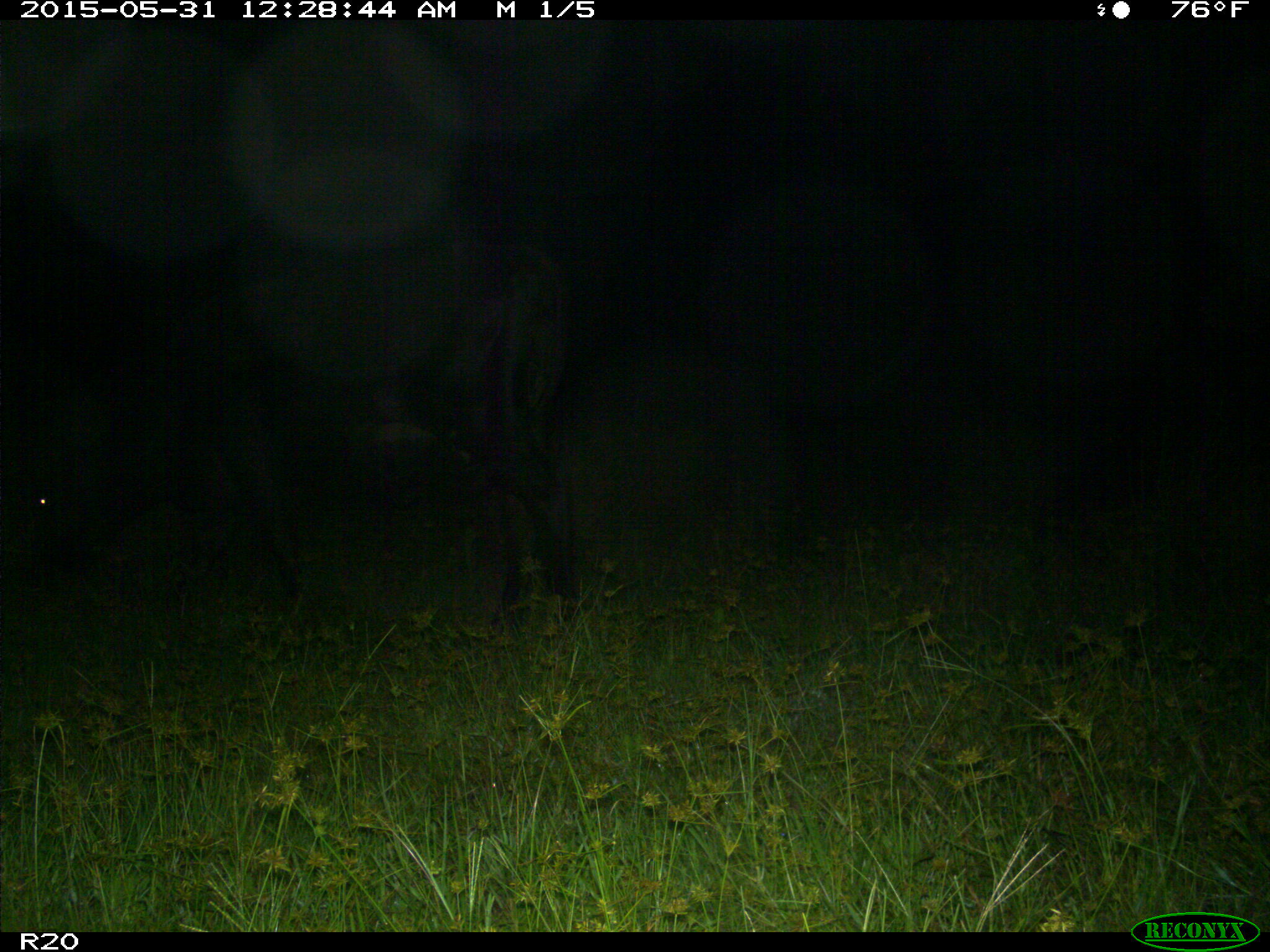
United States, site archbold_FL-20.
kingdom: Animalia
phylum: Chordata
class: Mammalia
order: Artiodactyla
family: Bovidae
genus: Bos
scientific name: Bos taurus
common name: domestic cow